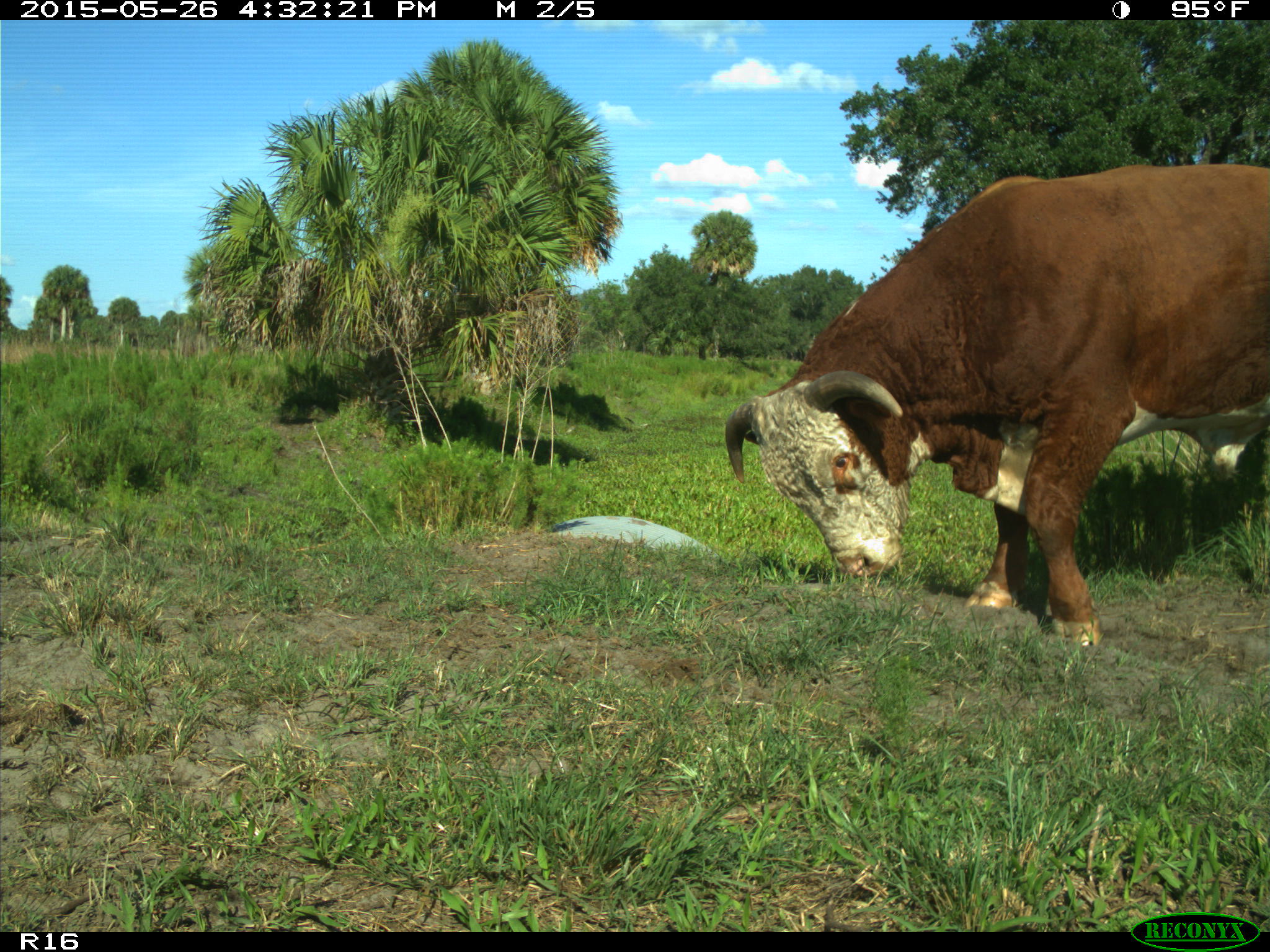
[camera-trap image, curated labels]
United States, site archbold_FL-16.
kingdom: Animalia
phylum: Chordata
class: Mammalia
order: Artiodactyla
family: Bovidae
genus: Bos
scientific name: Bos taurus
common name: domestic cow